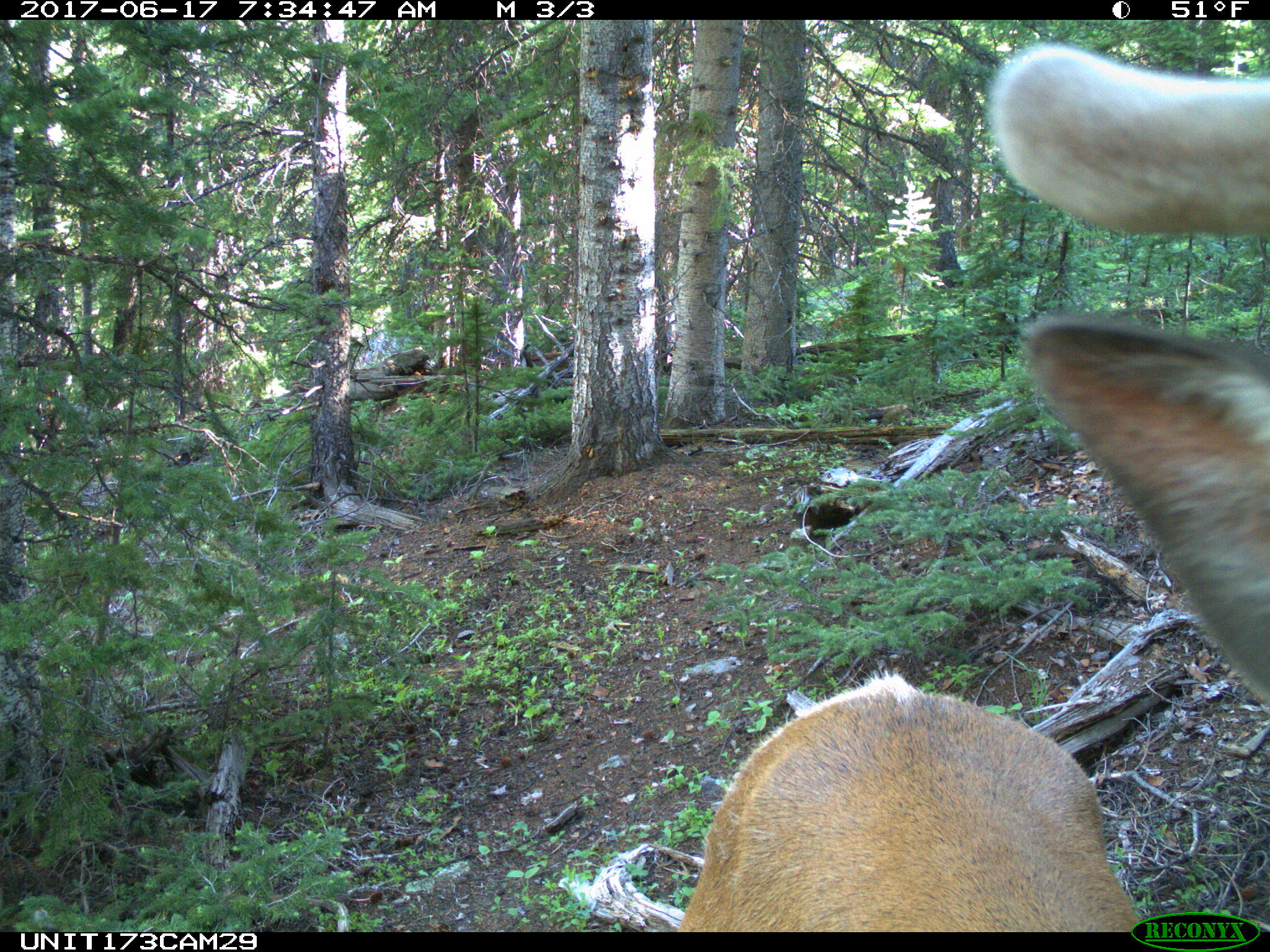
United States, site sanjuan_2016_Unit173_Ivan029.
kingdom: Animalia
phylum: Chordata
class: Mammalia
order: Artiodactyla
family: Cervidae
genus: Cervus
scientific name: Cervus elaphus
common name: red deer